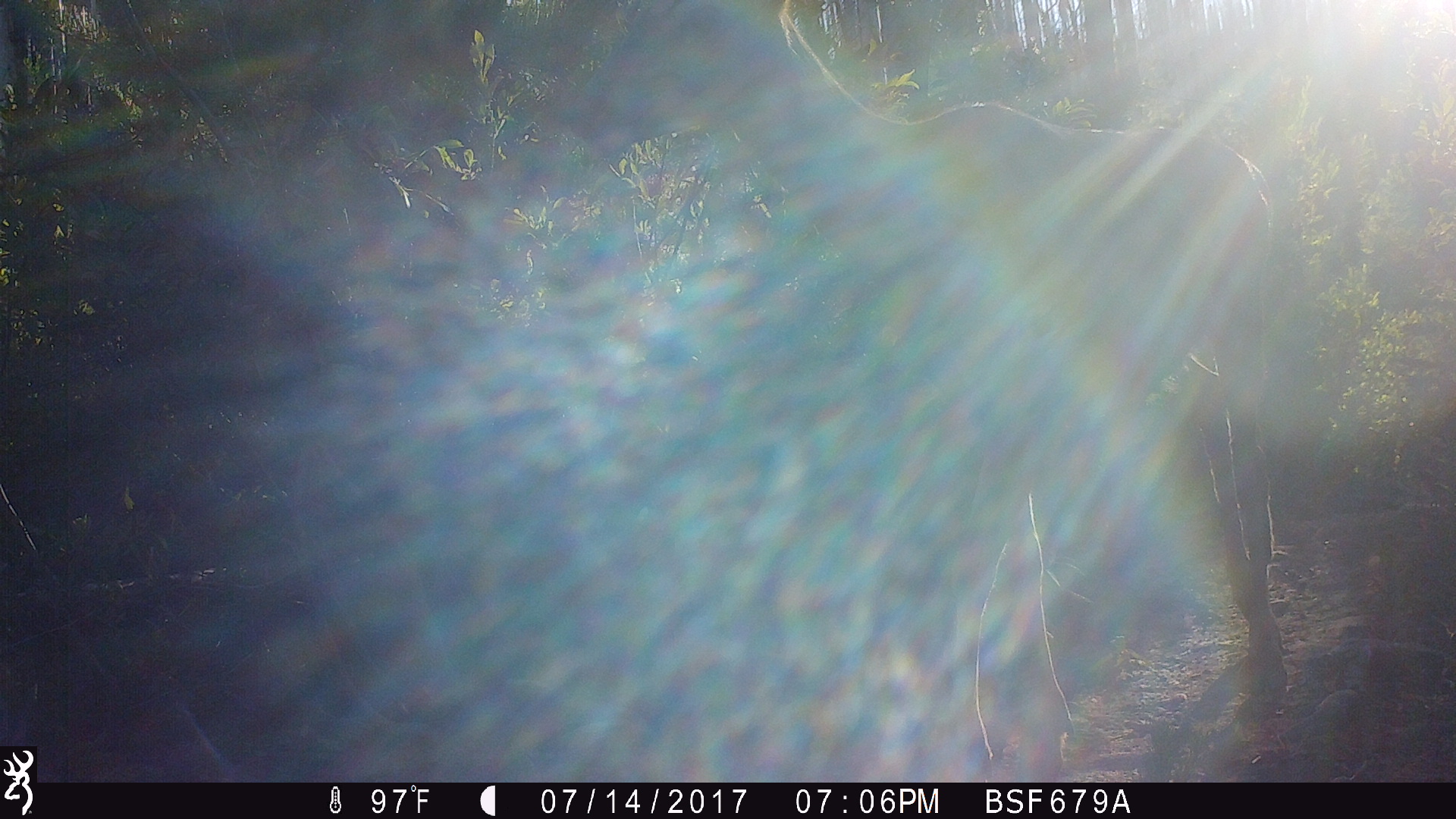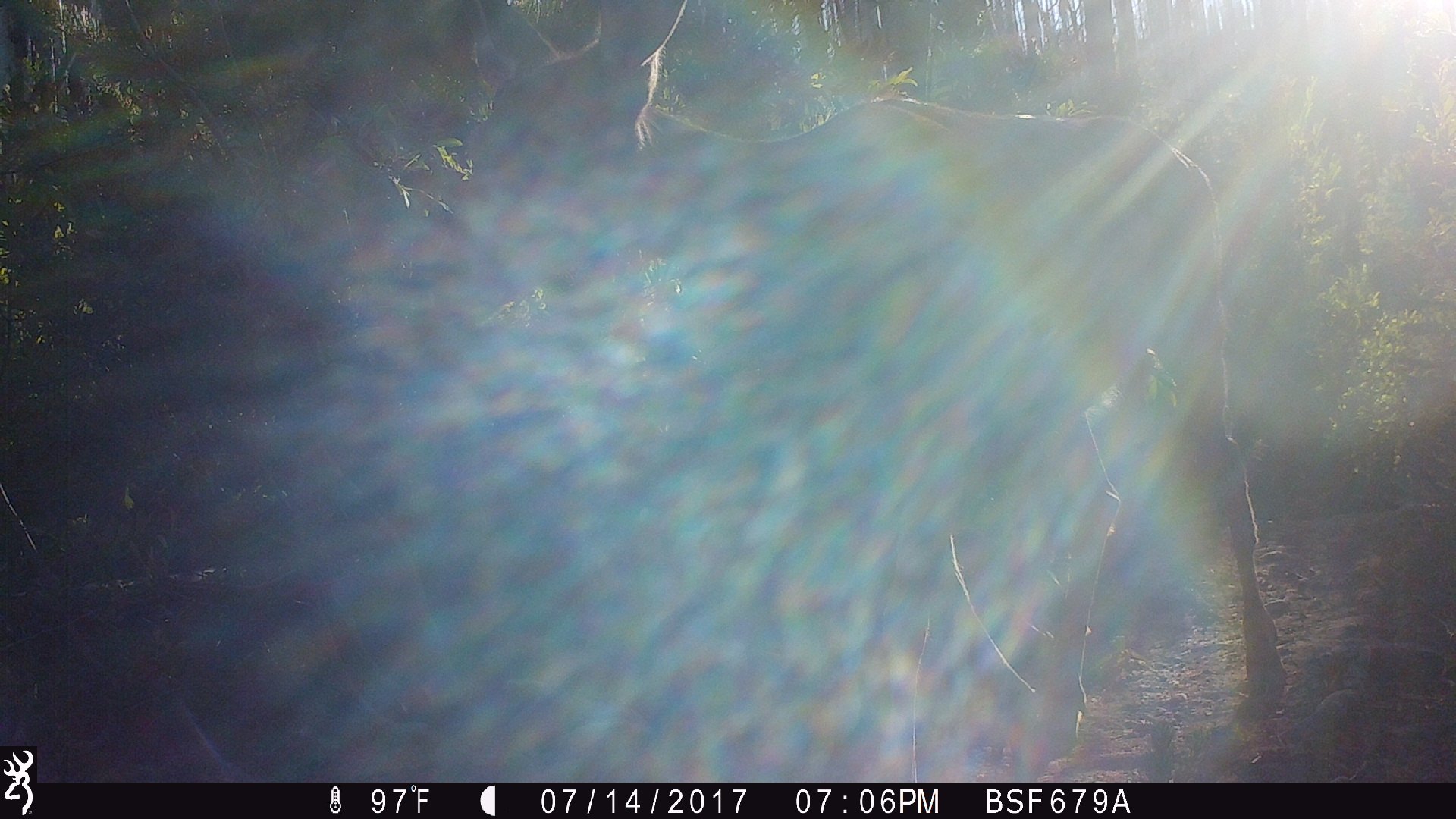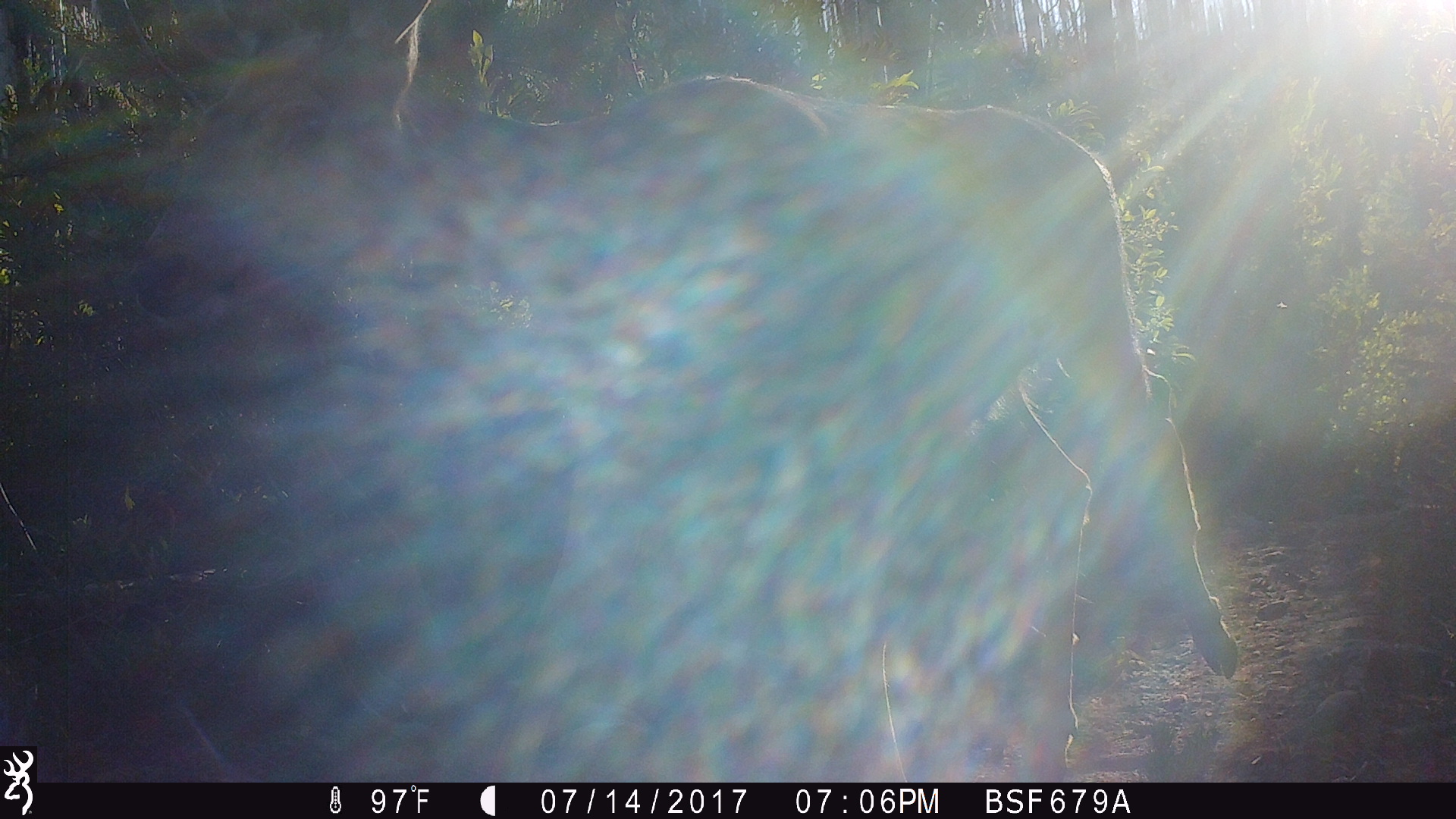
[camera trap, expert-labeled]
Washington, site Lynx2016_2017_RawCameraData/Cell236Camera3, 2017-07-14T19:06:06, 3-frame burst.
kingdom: Animalia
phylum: Chordata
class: Mammalia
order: Artiodactyla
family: Cervidae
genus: Odocoileus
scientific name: Odocoileus hemionus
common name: mule deer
Odocoileus hemionus (mule deer). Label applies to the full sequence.